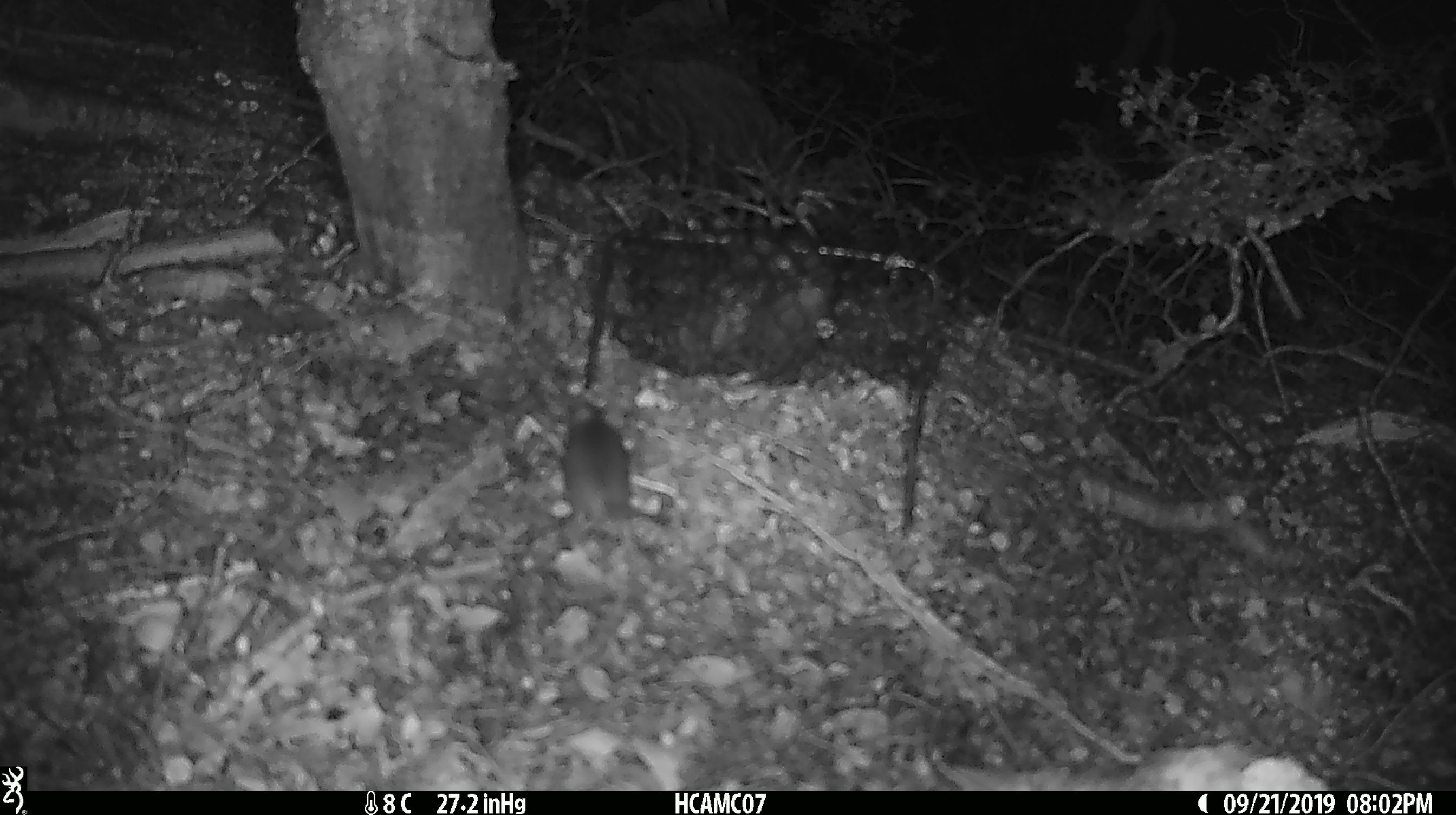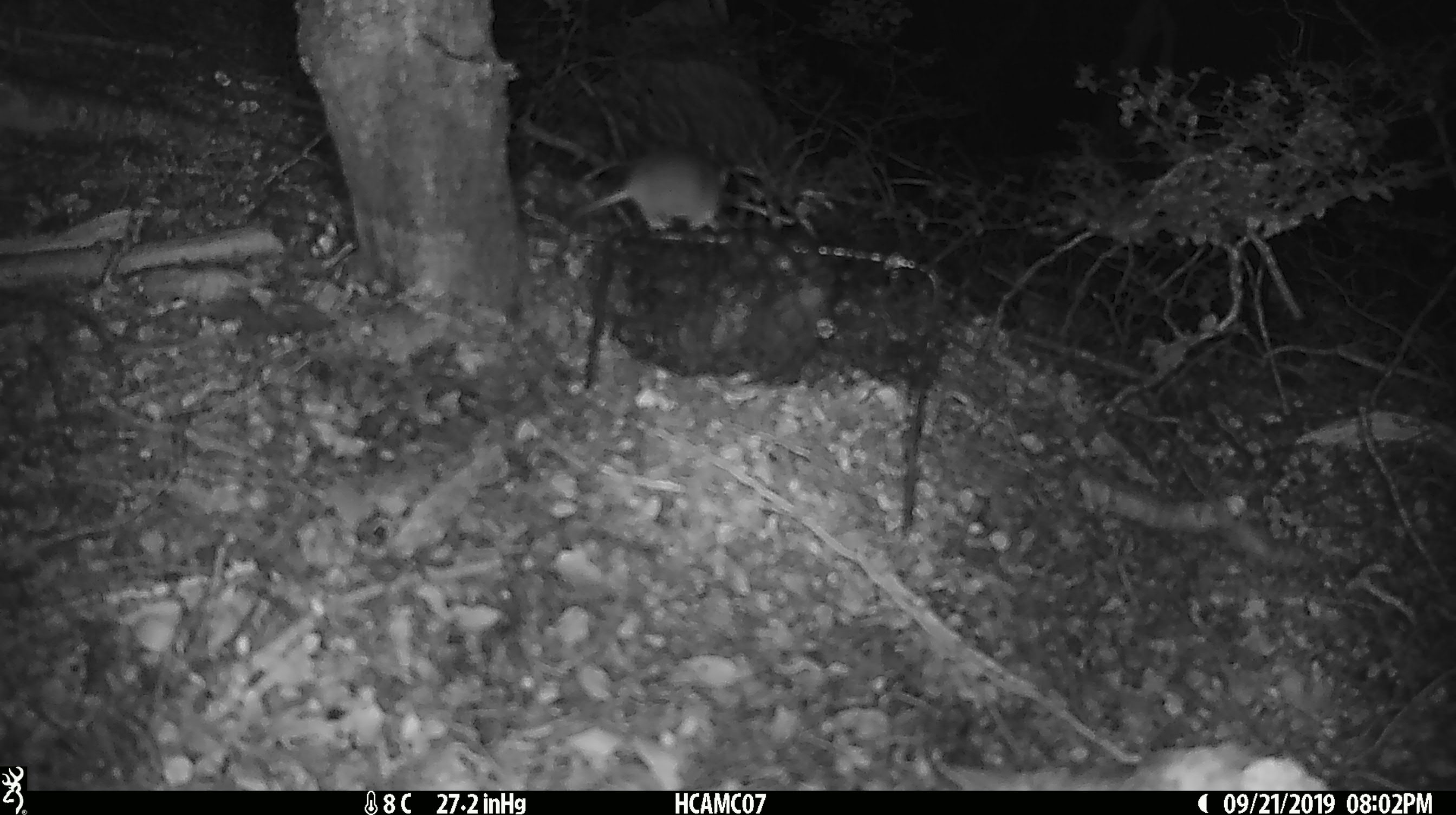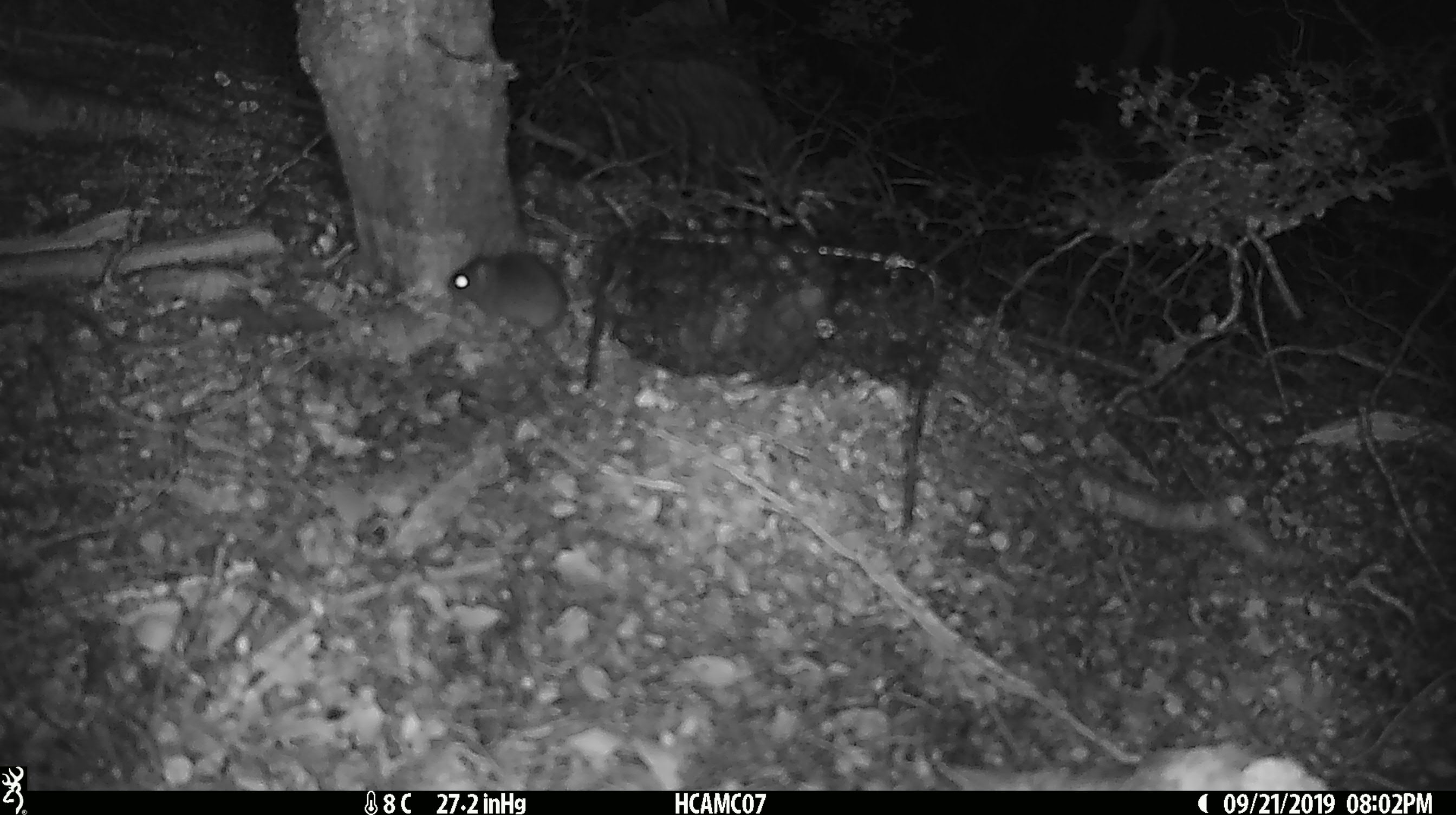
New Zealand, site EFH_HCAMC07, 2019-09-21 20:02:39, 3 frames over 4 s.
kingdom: Animalia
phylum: Chordata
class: Mammalia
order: Rodentia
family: Muridae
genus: Mus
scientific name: Mus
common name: mouse